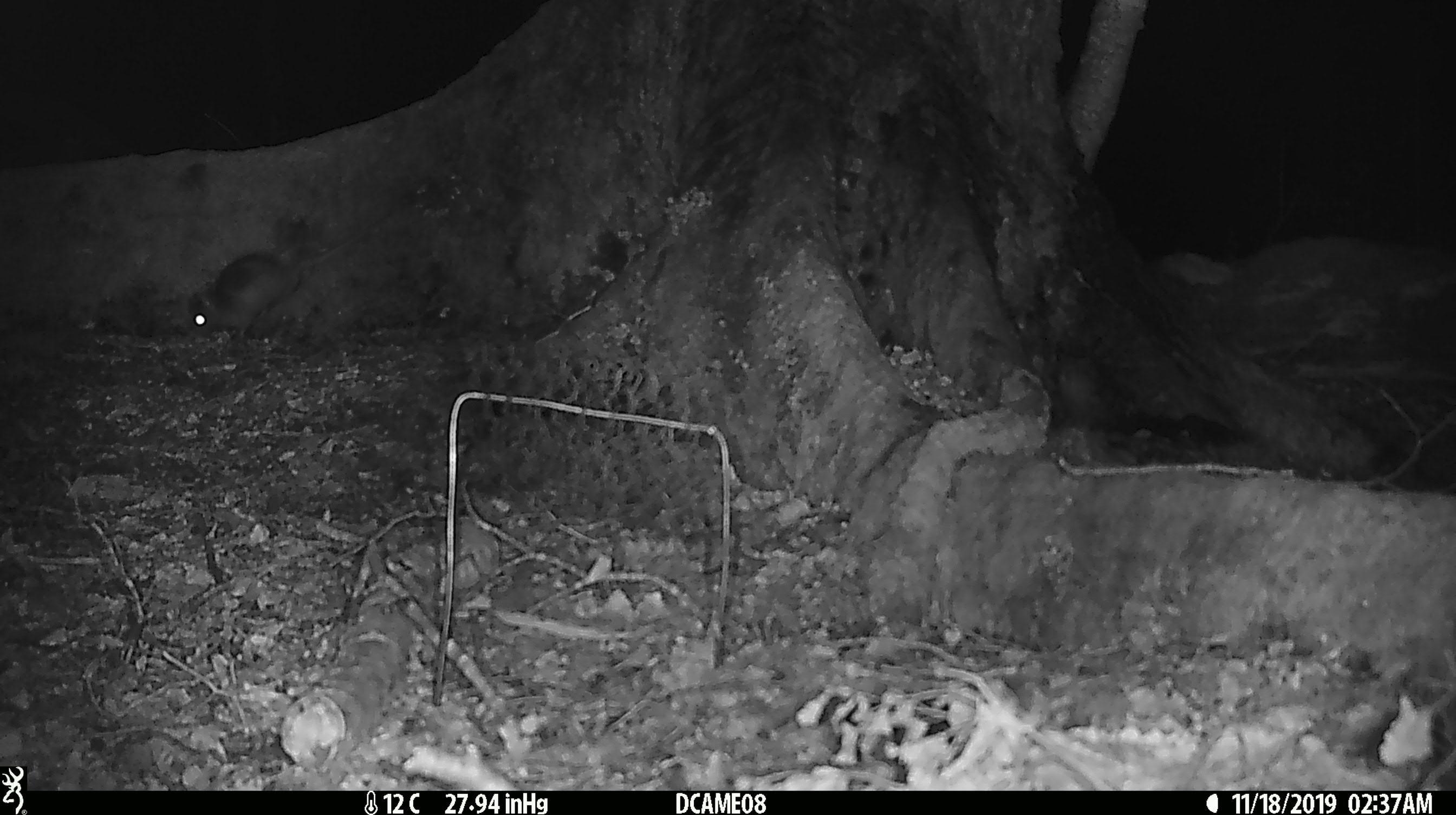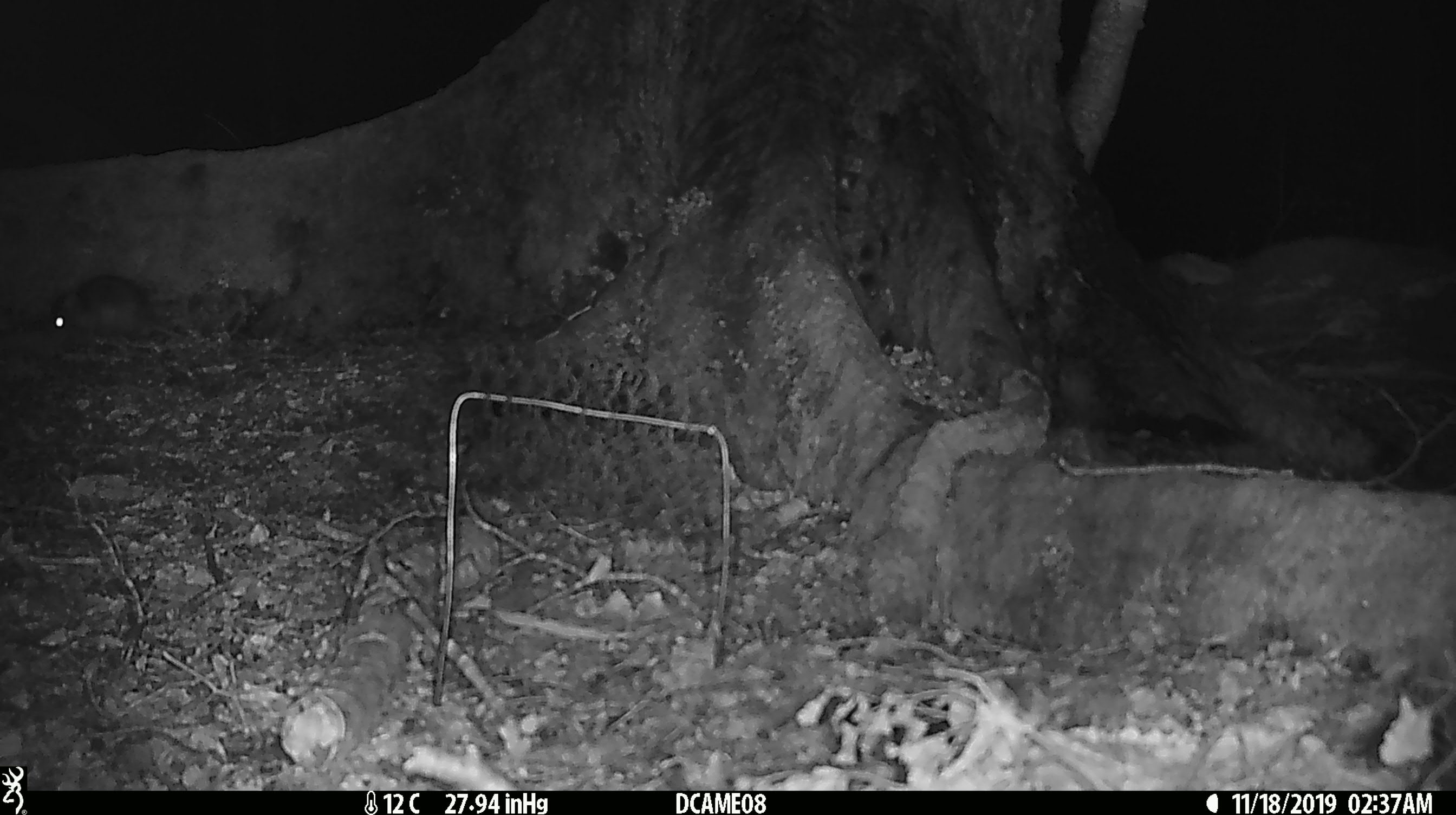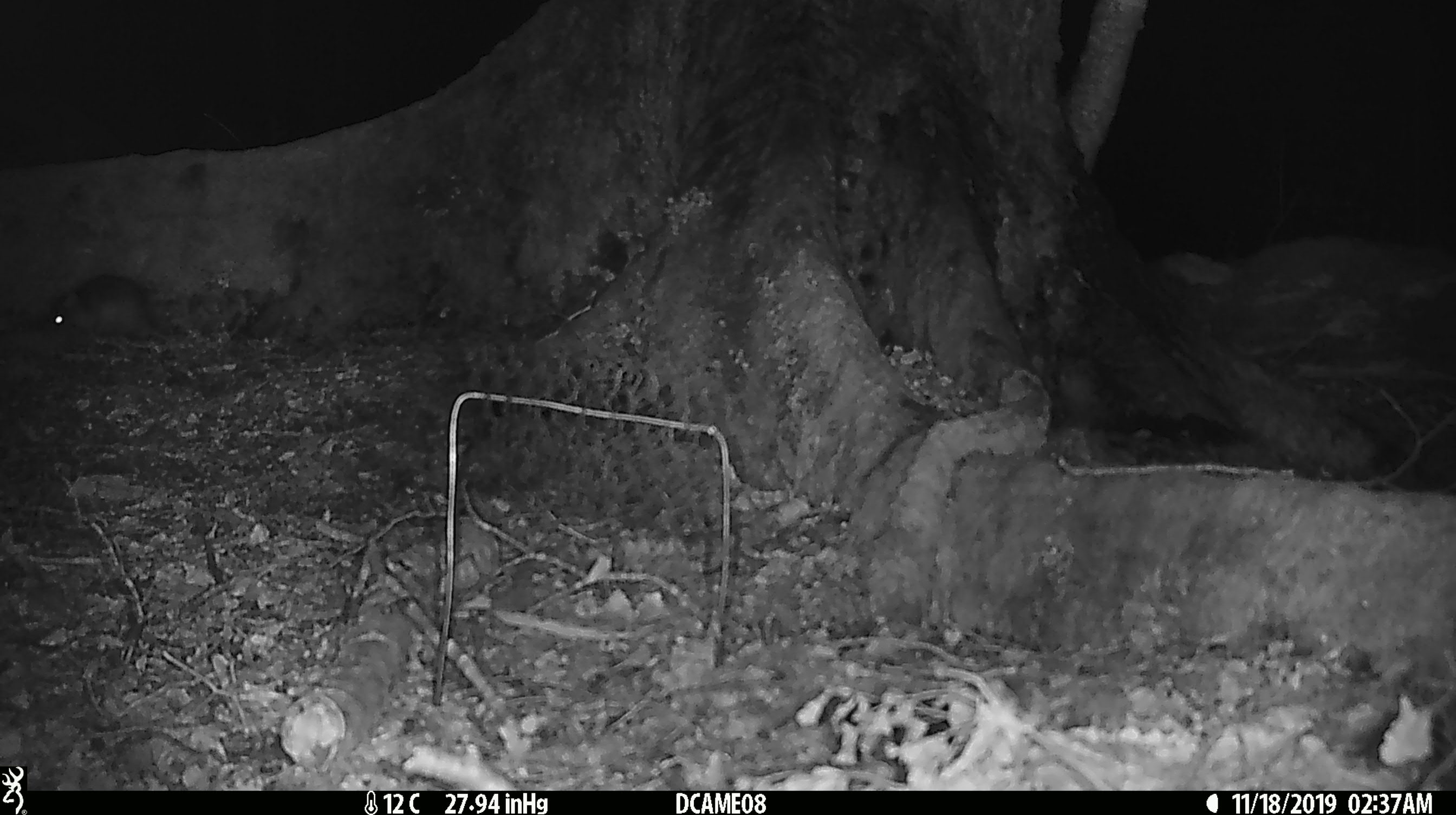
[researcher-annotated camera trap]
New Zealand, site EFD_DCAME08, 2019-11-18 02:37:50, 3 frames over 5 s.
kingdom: Animalia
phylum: Chordata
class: Mammalia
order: Rodentia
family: Muridae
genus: Rattus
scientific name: Rattus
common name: rat